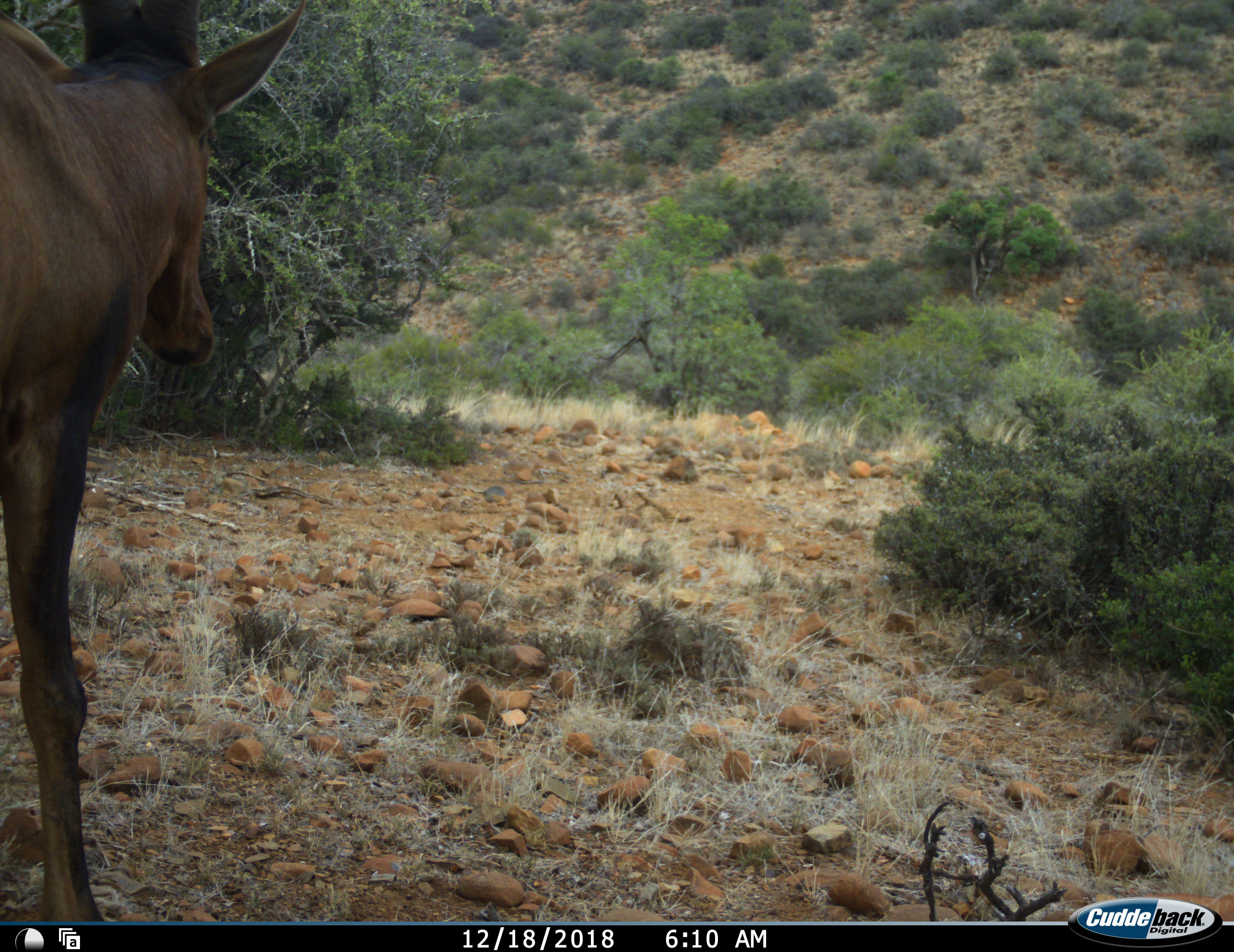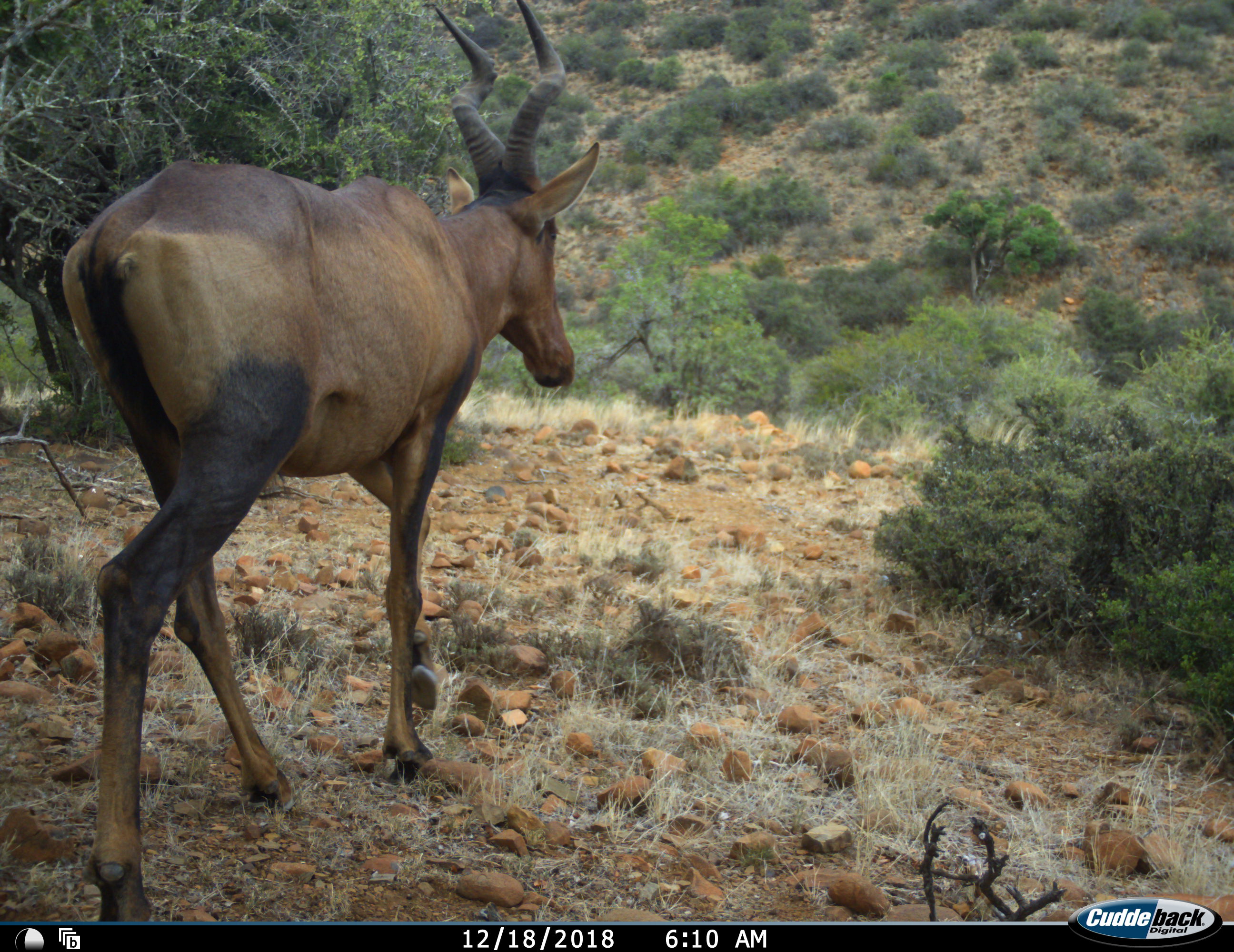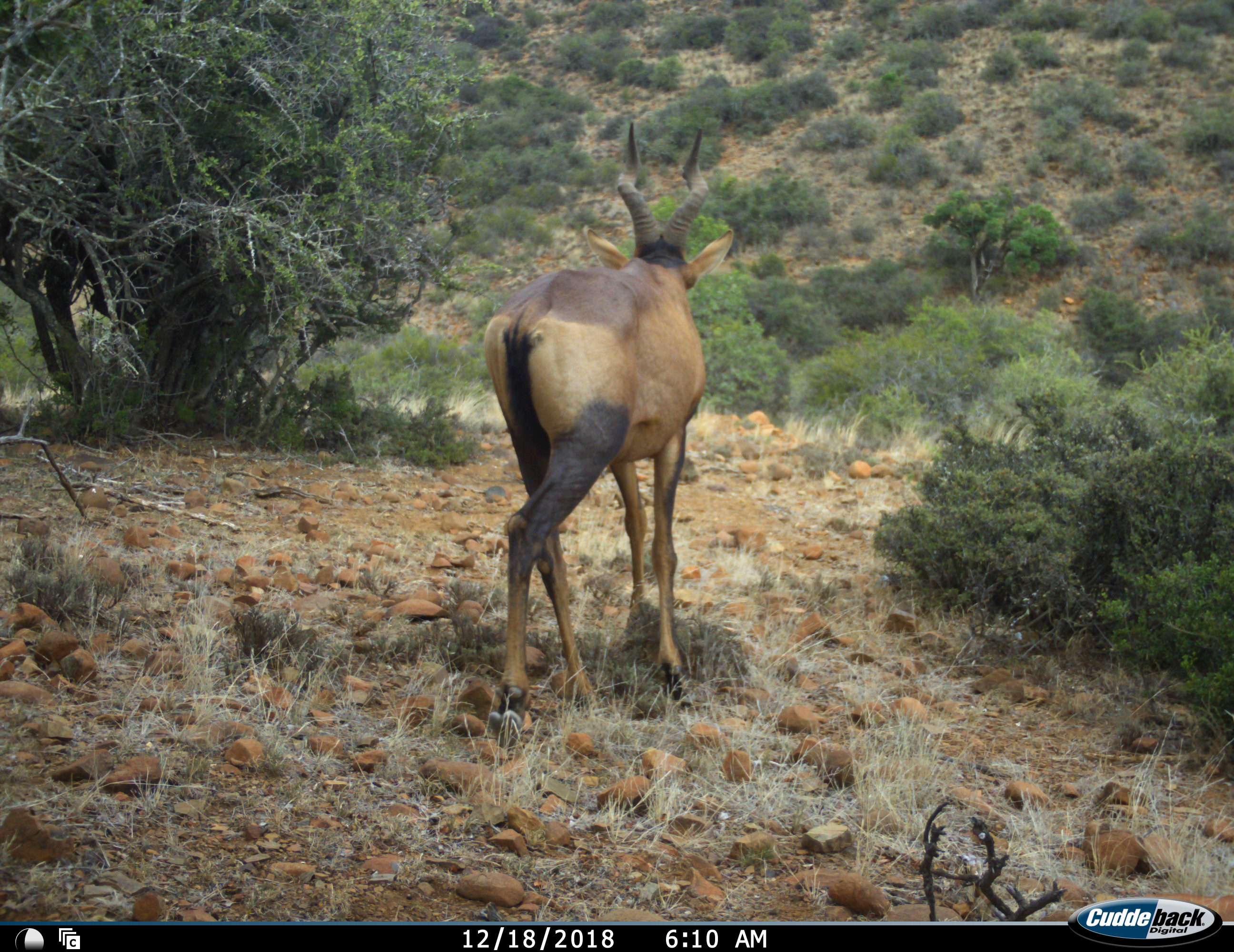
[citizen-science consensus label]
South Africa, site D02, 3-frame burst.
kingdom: Animalia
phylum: Chordata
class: Mammalia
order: Artiodactyla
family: Bovidae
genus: Alcelaphus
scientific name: Alcelaphus buselaphus caama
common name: red hartebeest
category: hartebeestred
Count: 1.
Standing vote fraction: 0%.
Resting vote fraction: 0%.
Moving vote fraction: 100%.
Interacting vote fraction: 0%.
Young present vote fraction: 0%.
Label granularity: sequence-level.